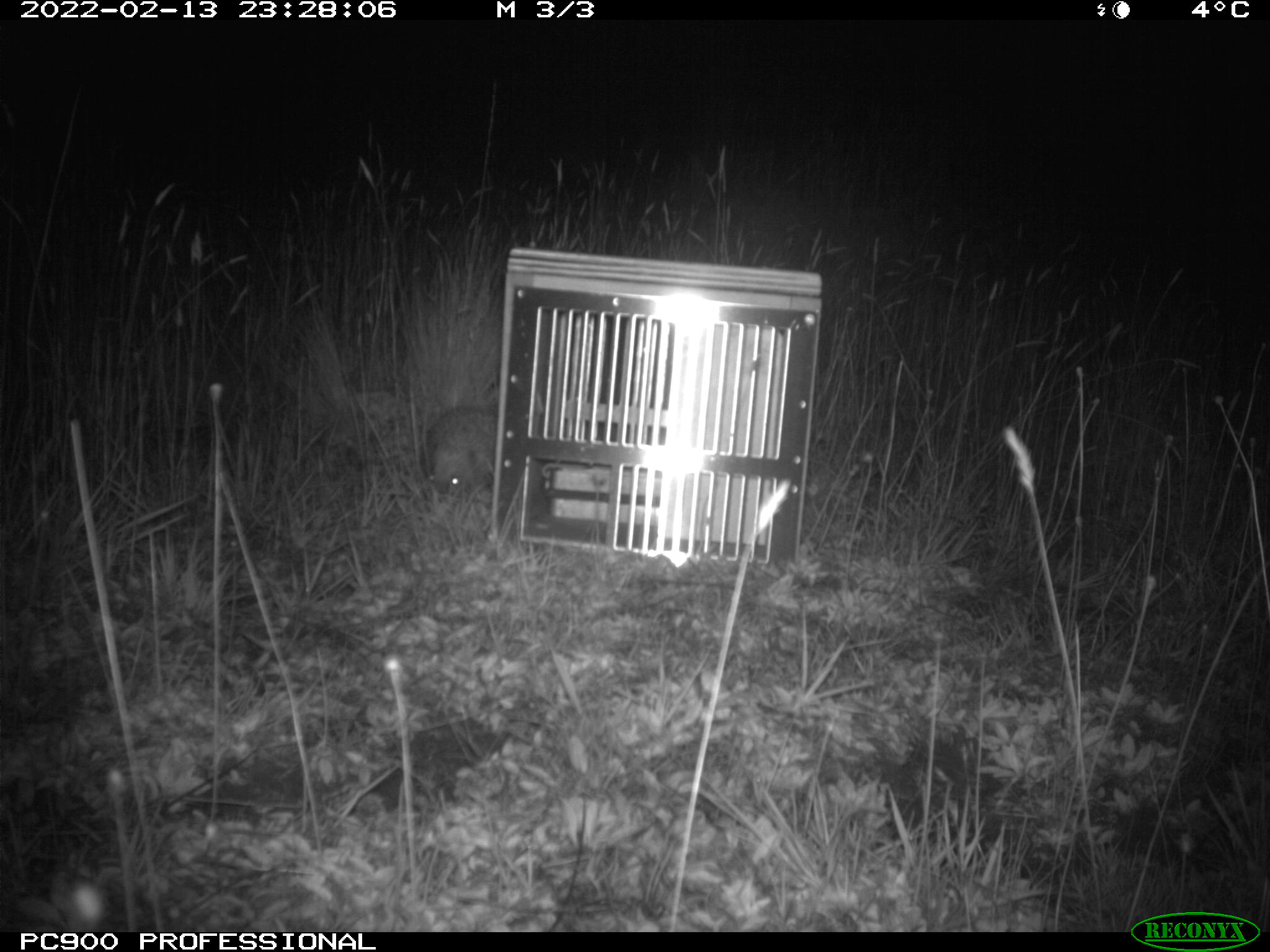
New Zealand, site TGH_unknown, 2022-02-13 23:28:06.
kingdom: Animalia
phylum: Chordata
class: Mammalia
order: Eulipotyphla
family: Erinaceidae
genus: Erinaceus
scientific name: Erinaceus europaeus europaeus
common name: european hedgehog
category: hedgehog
Hedgehog (european hedgehog) (Erinaceus europaeus europaeus).